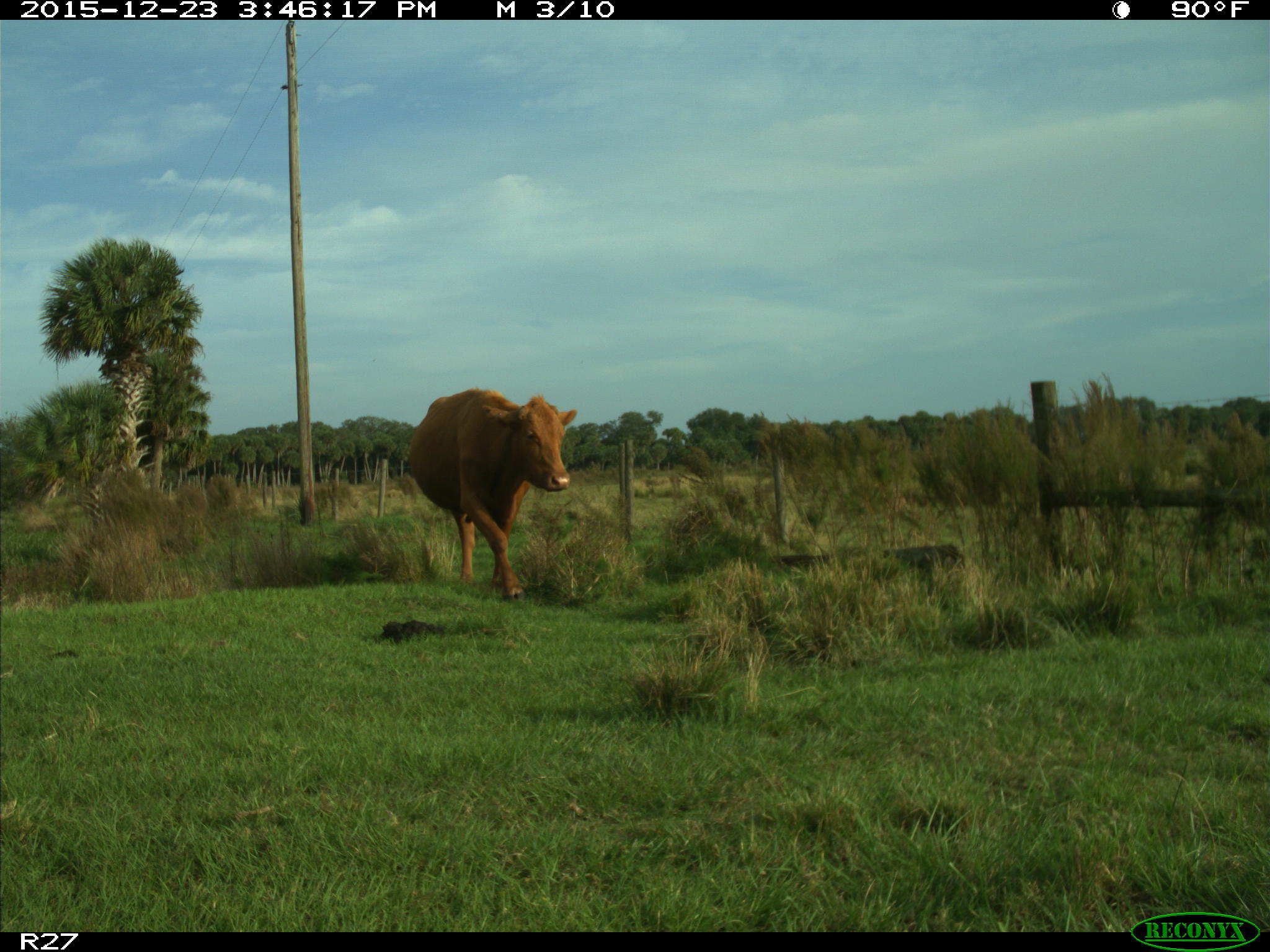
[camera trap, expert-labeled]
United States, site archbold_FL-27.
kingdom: Animalia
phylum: Chordata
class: Mammalia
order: Artiodactyla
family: Bovidae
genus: Bos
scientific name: Bos taurus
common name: domestic cow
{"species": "Bos taurus (domestic cow)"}